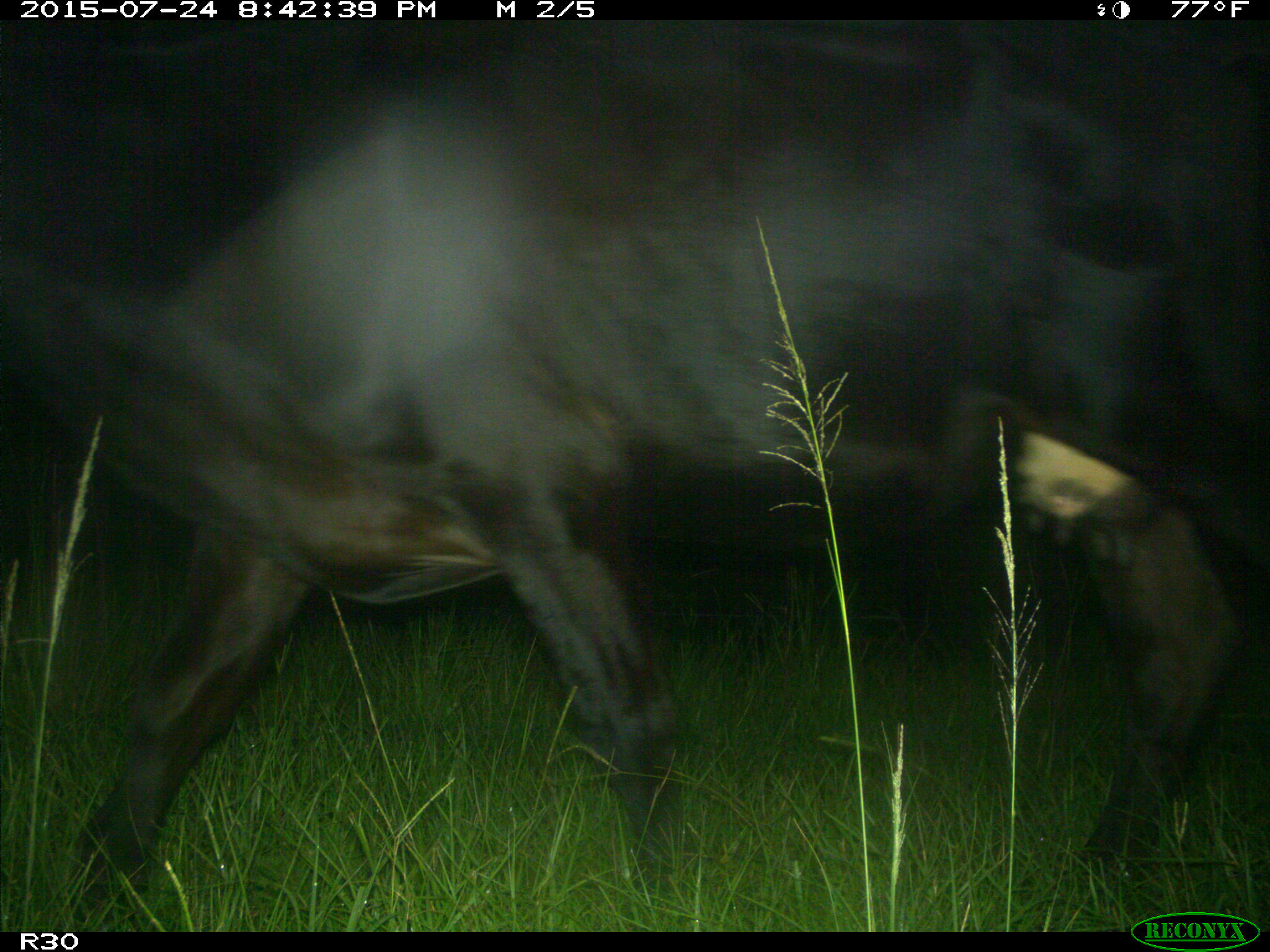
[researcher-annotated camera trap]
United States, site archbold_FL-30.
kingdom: Animalia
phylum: Chordata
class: Mammalia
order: Artiodactyla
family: Bovidae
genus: Bos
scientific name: Bos taurus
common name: domestic cow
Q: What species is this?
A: Bos taurus (domestic cow).